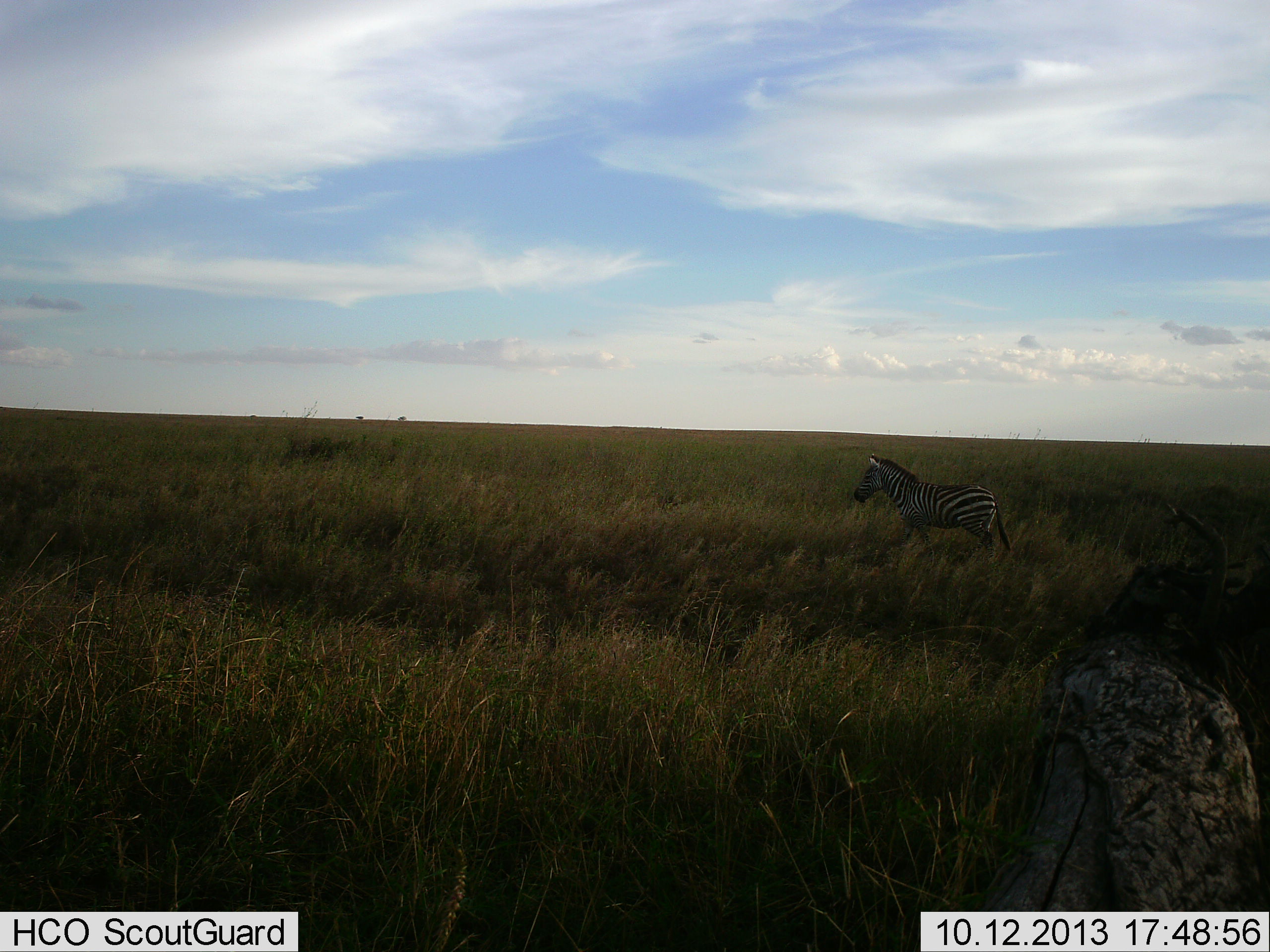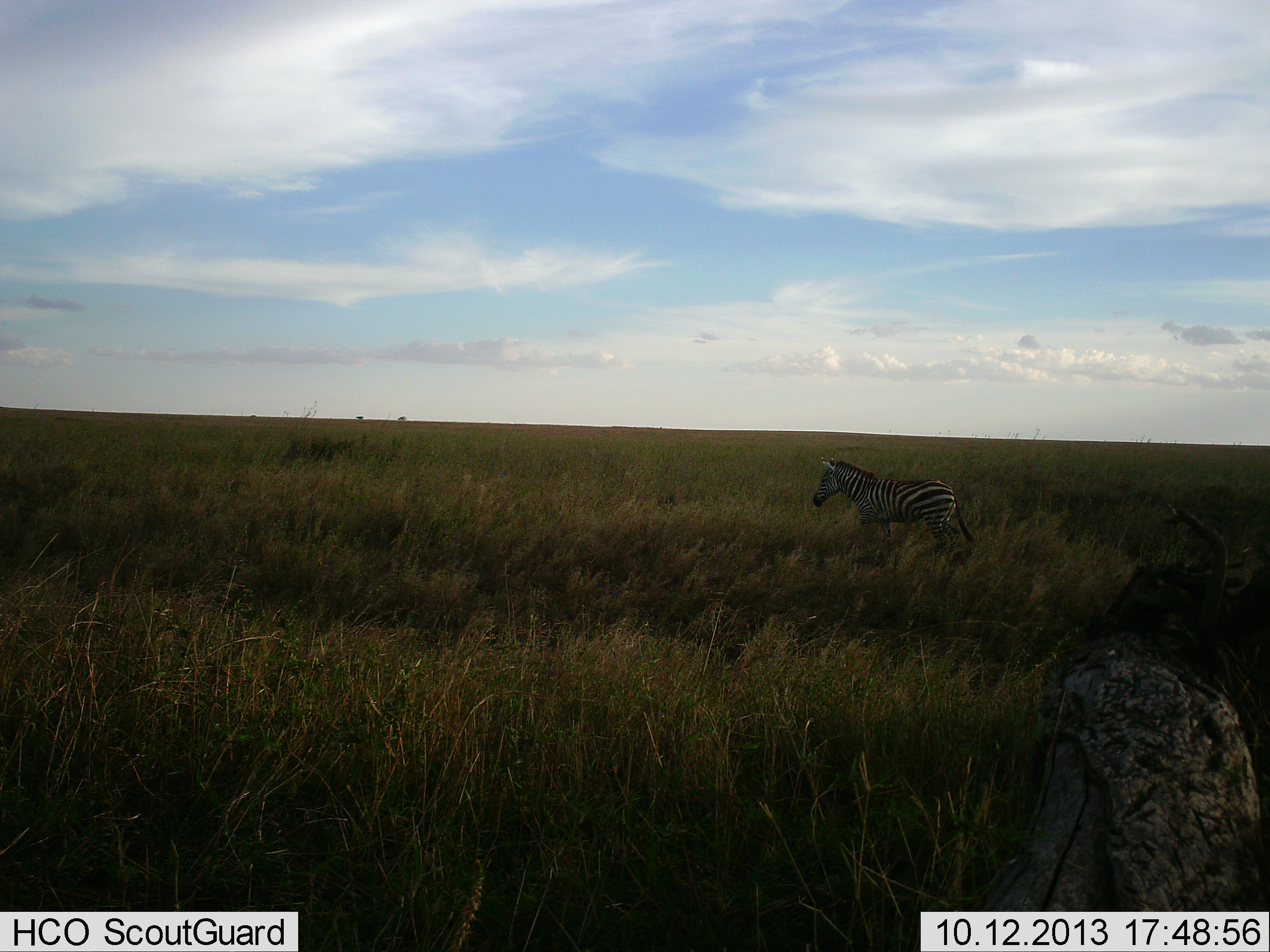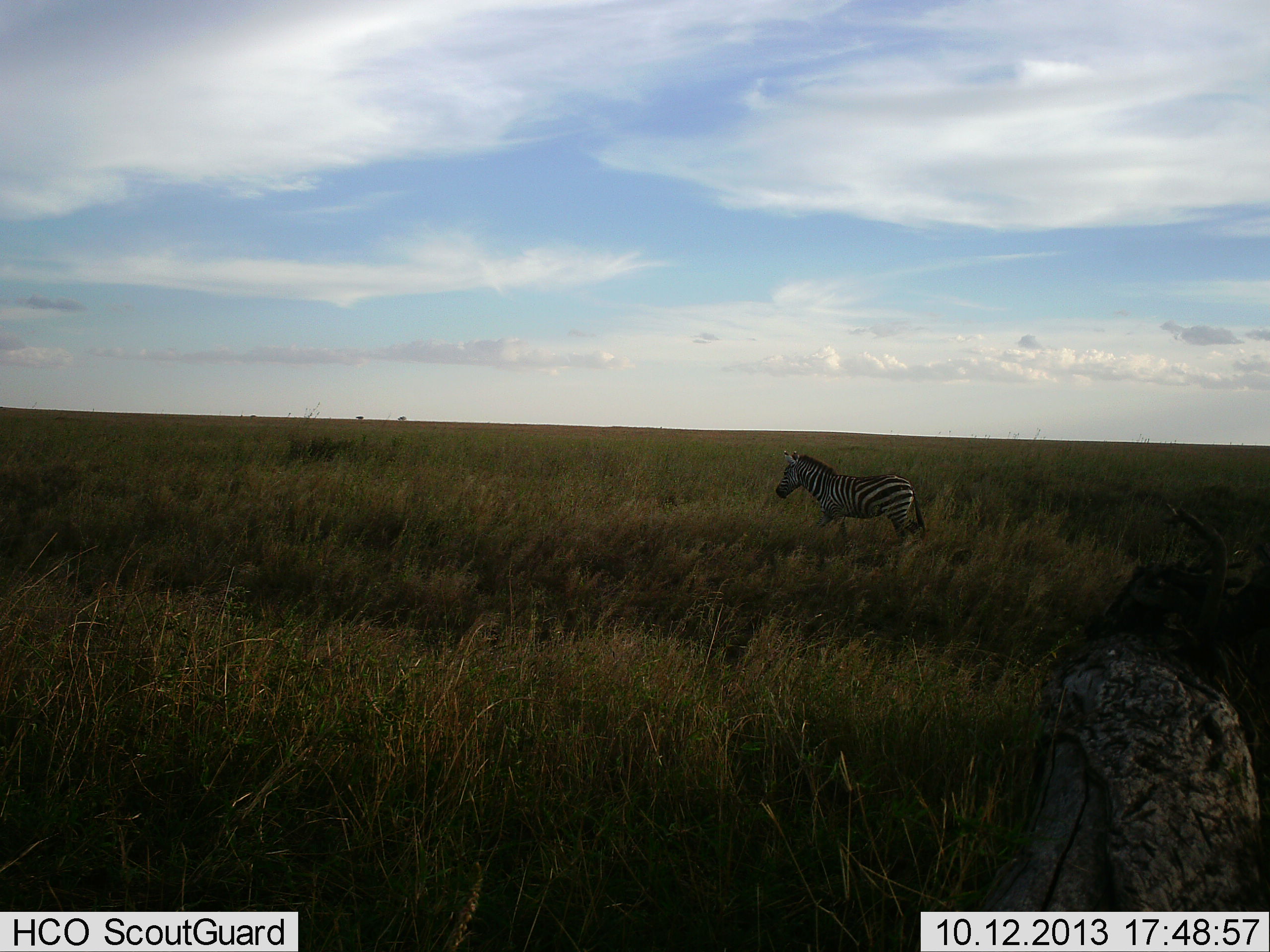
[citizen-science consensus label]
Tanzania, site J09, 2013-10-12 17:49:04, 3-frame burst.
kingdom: Animalia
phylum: Chordata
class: Mammalia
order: Perissodactyla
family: Equidae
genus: Equus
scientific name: Equus quagga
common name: plains zebra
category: zebra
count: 1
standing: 30%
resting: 0%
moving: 70%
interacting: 0%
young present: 10%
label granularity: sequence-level